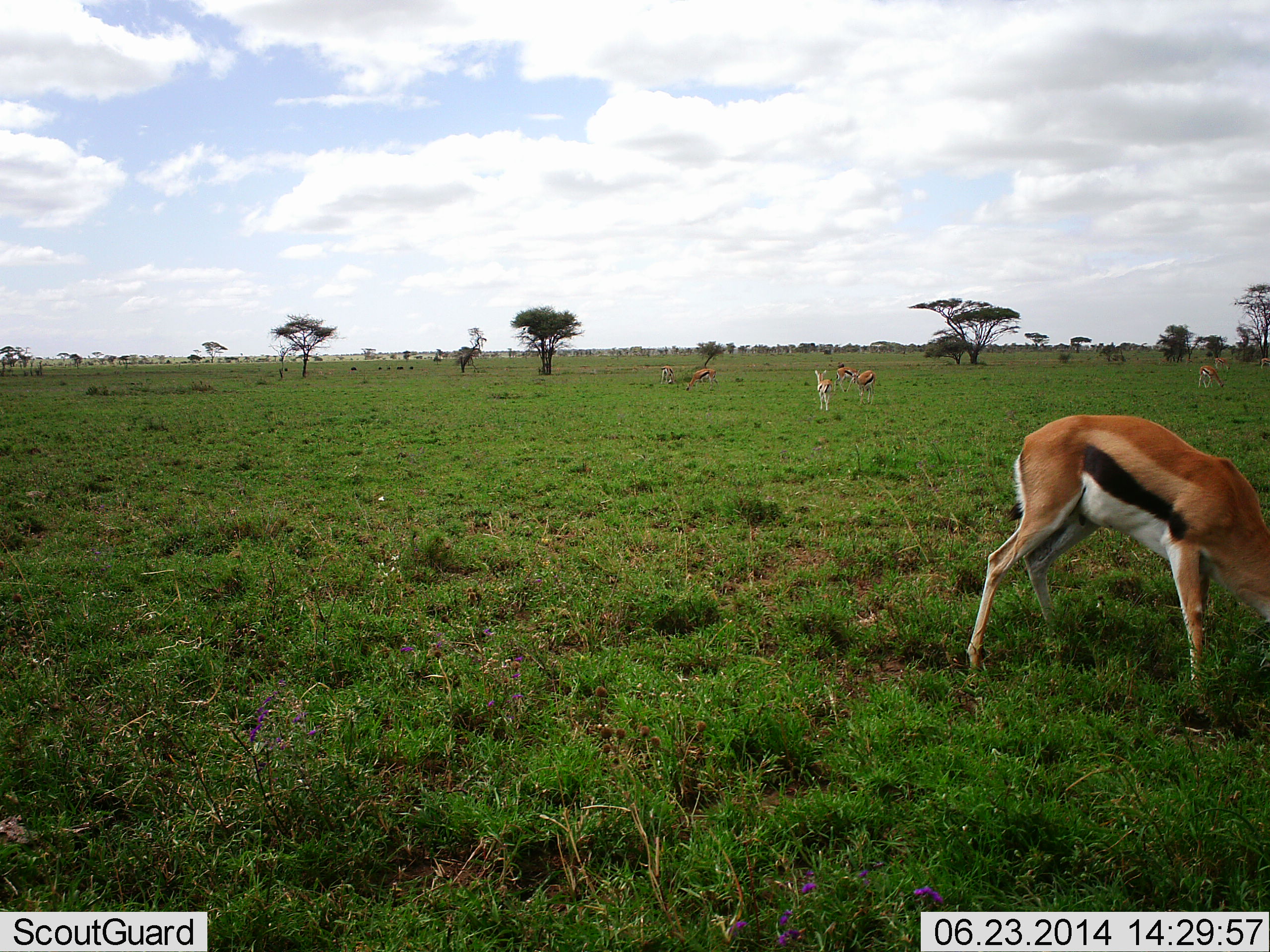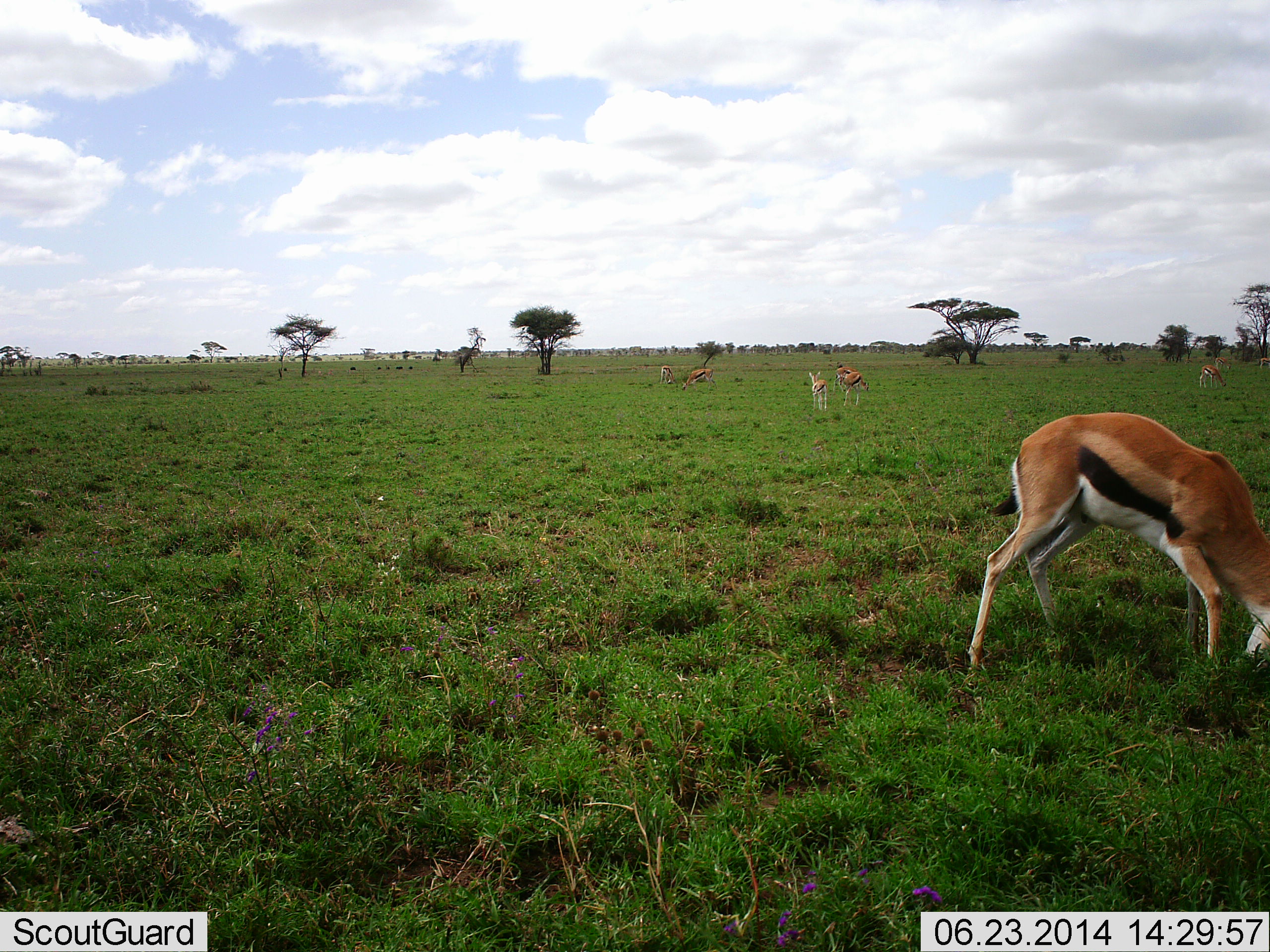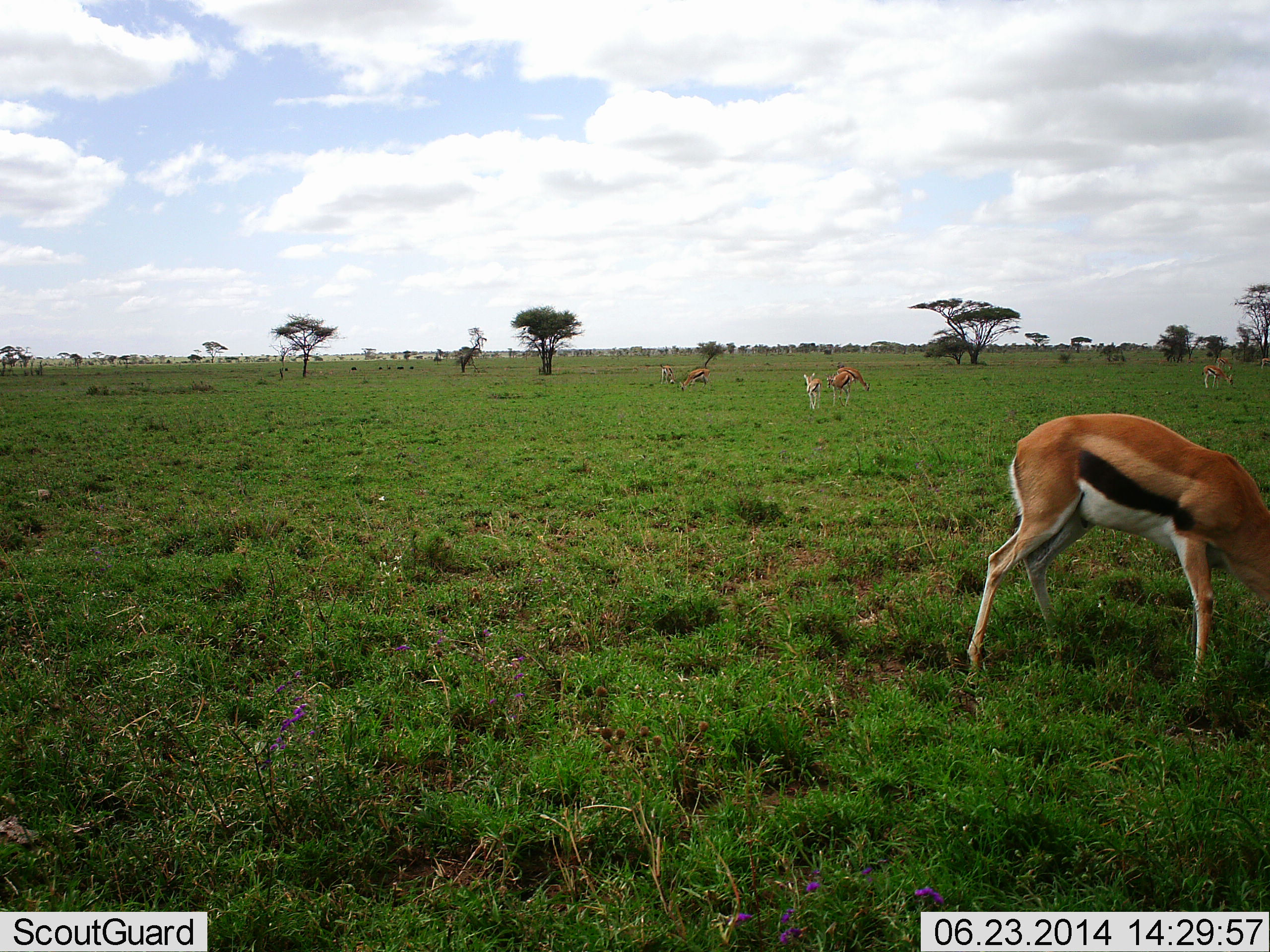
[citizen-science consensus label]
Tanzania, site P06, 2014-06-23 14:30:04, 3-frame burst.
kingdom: Animalia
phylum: Chordata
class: Mammalia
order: Artiodactyla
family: Bovidae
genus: Eudorcas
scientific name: Eudorcas thomsonii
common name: thomson's gazelle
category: gazellethomsons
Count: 6.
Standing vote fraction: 46%.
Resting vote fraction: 4%.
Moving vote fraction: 21%.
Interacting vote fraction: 4%.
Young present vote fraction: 4%.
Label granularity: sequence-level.